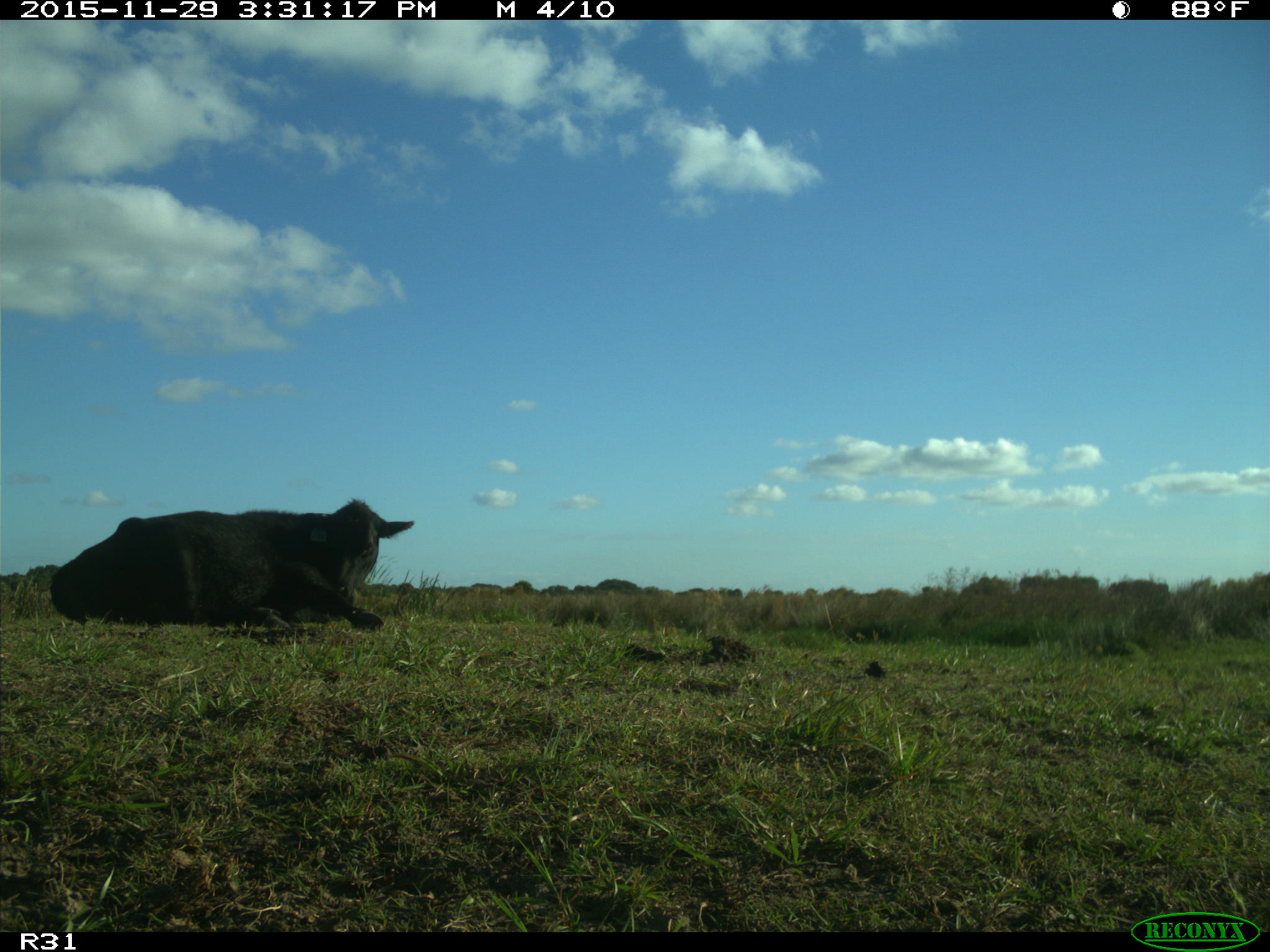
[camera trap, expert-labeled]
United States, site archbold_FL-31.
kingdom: Animalia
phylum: Chordata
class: Mammalia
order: Artiodactyla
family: Bovidae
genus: Bos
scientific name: Bos taurus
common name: domestic cow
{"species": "Bos taurus (domestic cow)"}